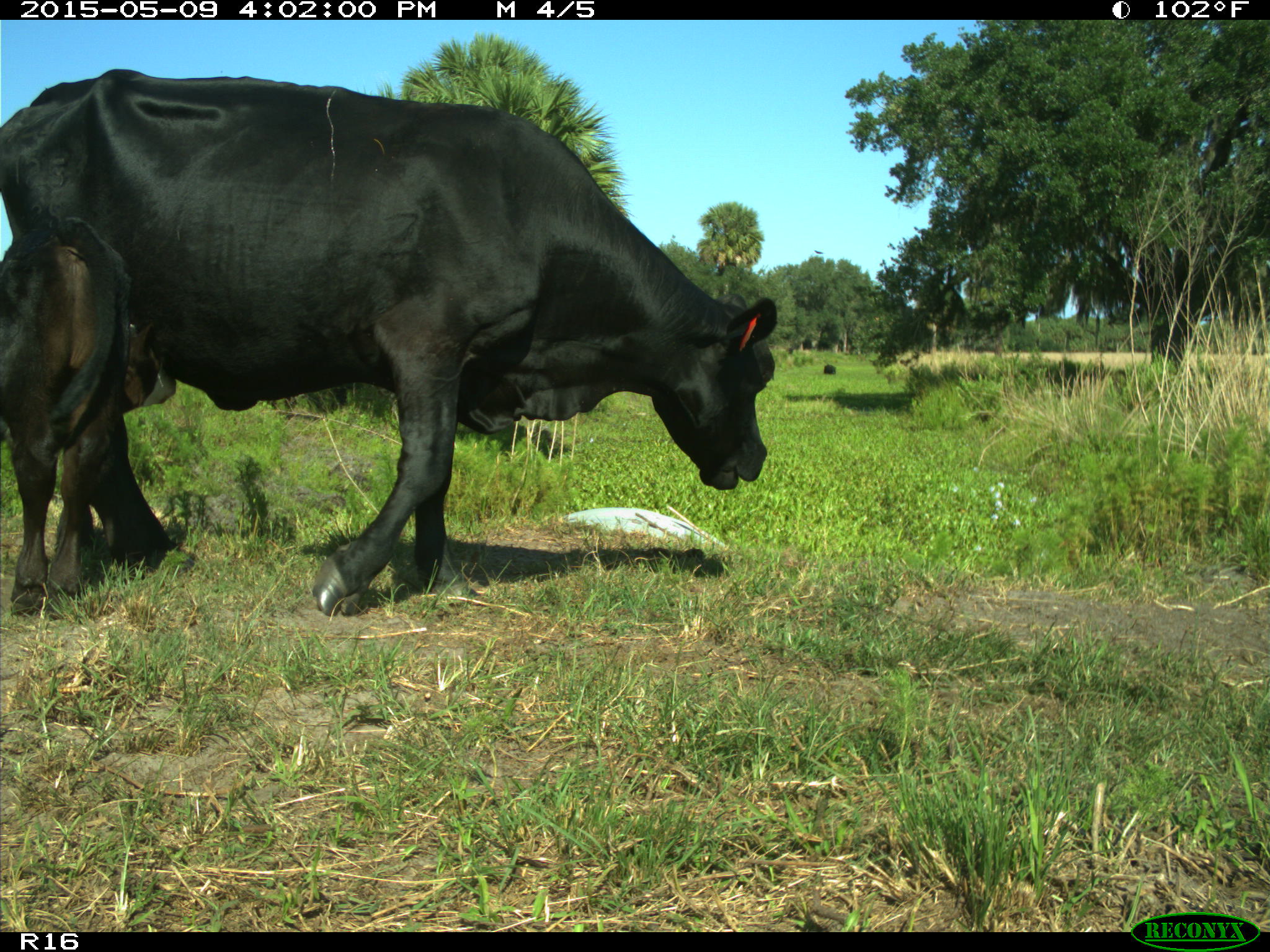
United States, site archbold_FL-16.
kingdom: Animalia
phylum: Chordata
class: Mammalia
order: Artiodactyla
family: Bovidae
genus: Bos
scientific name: Bos taurus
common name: domestic cow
Bos taurus (domestic cow).